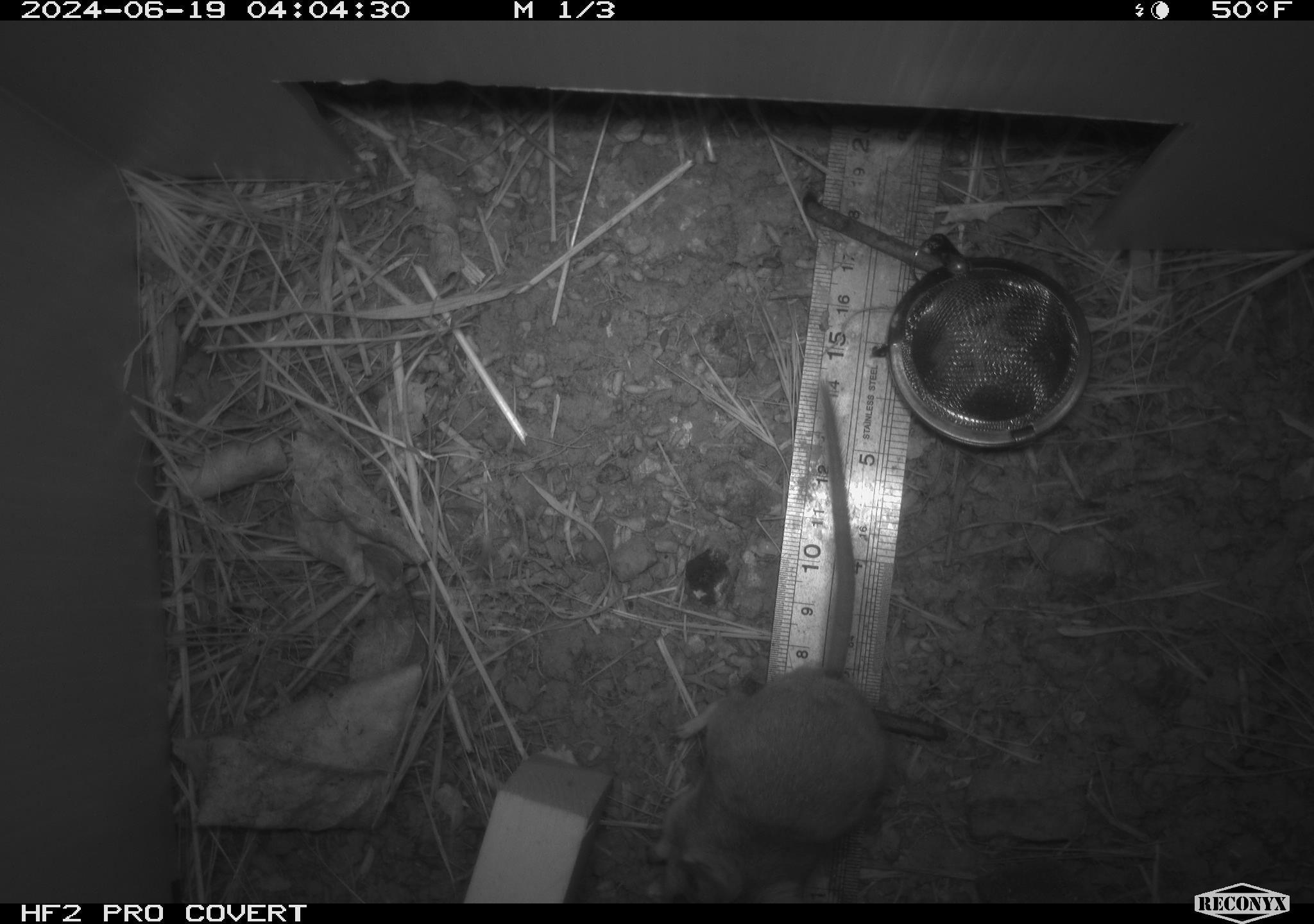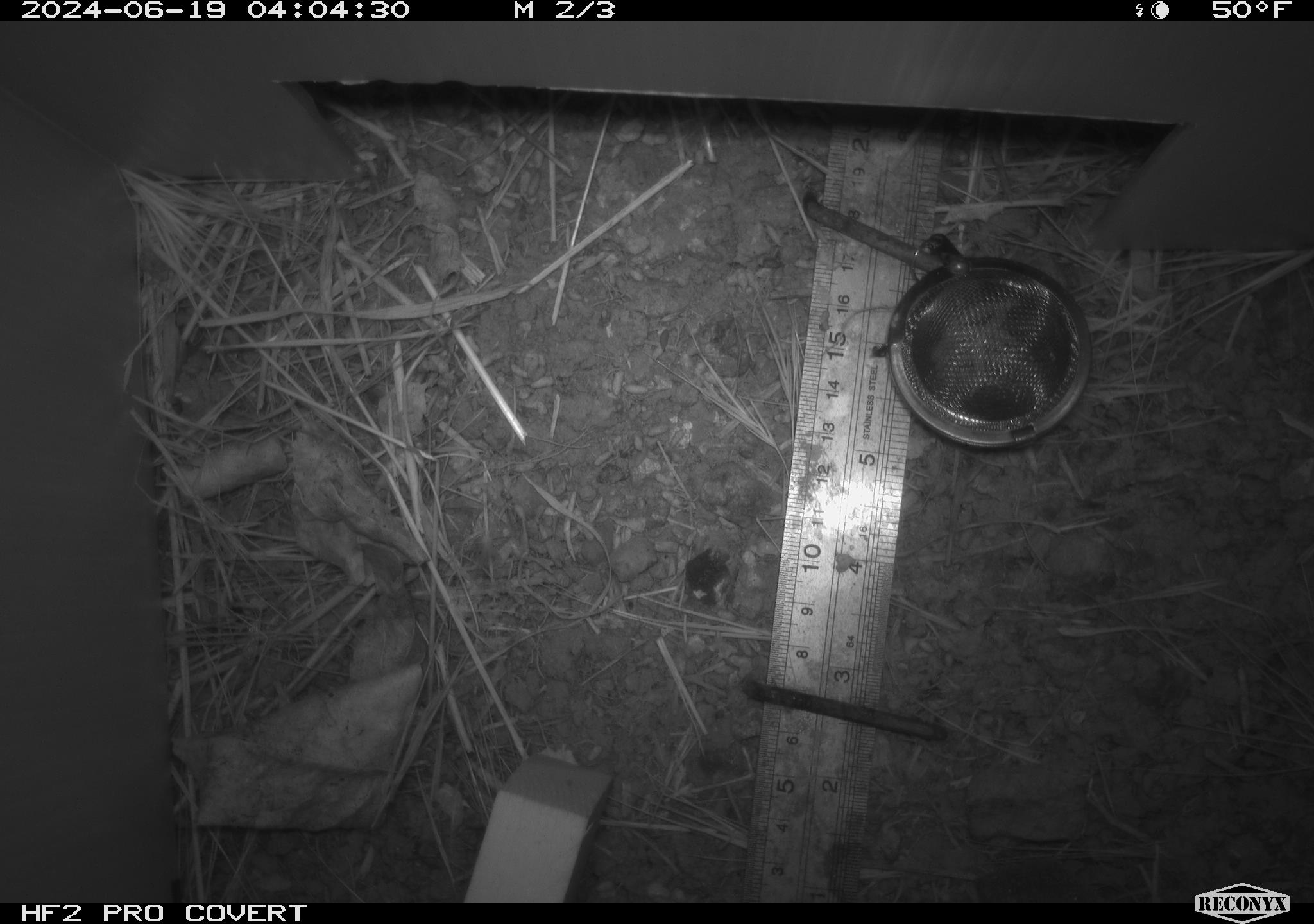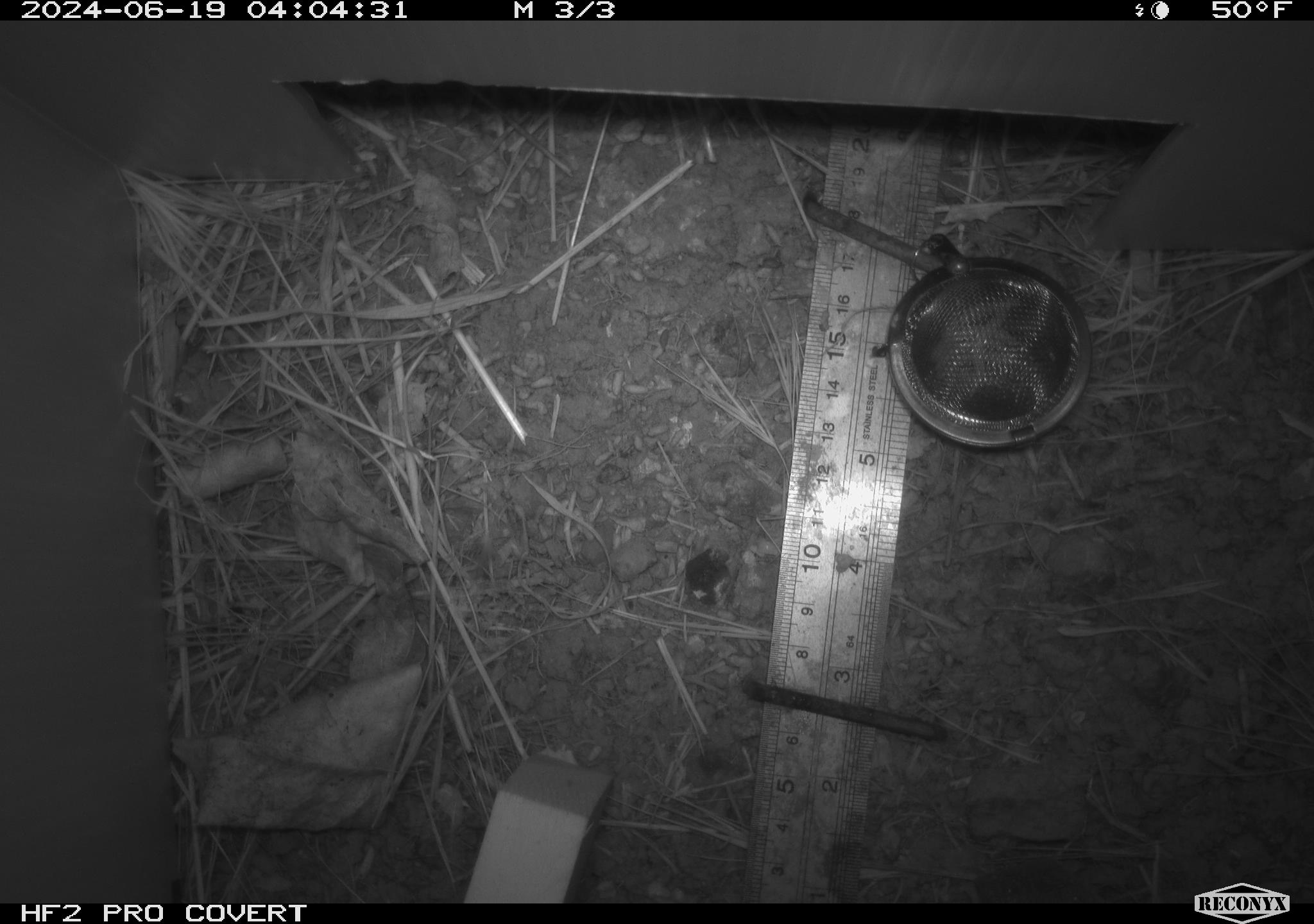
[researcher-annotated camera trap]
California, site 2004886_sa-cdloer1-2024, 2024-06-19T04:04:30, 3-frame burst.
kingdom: Animalia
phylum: Chordata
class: Mammalia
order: Rodentia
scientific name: Rodentia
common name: mouse species